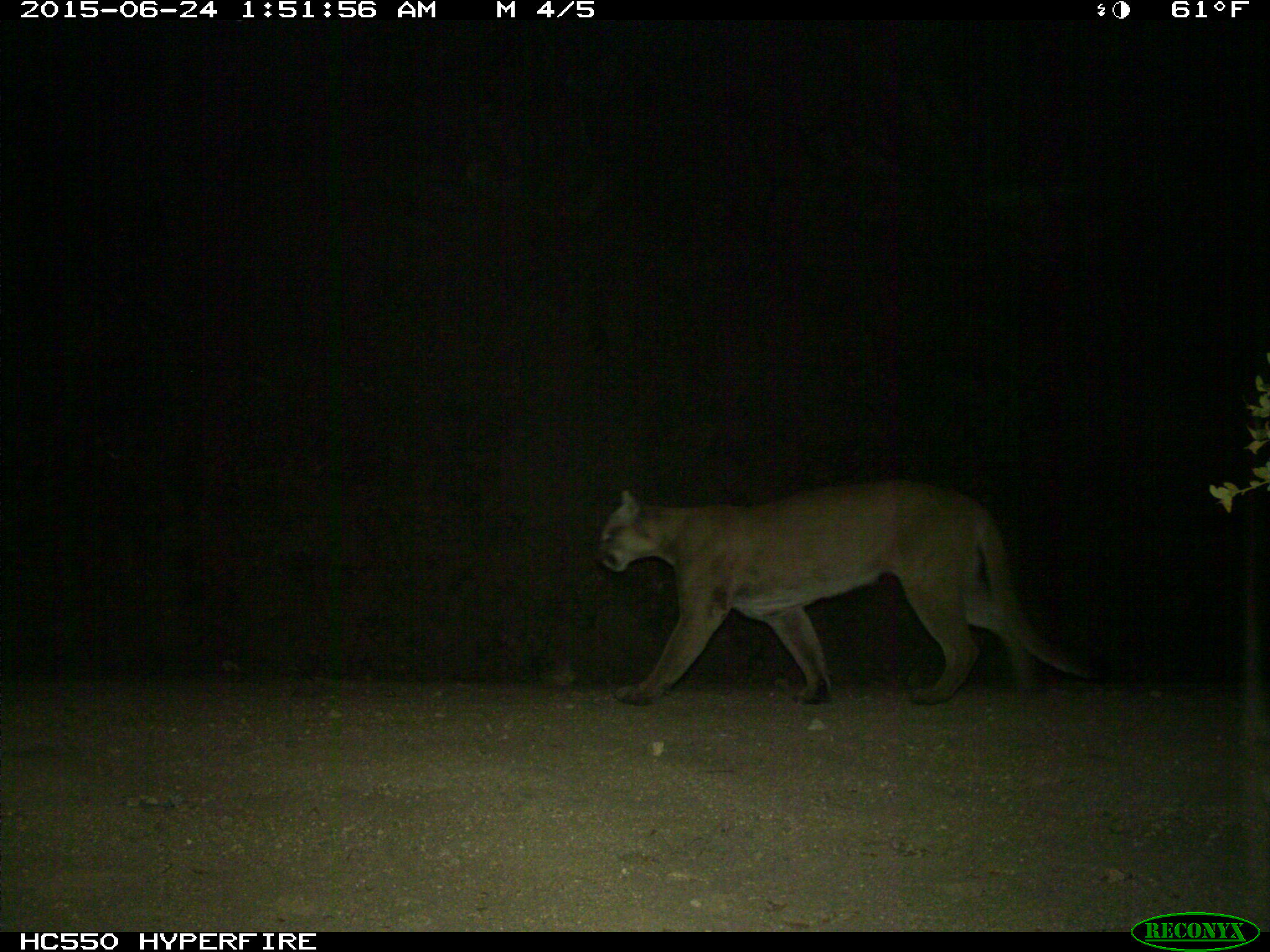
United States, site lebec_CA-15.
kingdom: Animalia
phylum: Chordata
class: Mammalia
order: Carnivora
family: Felidae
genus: Puma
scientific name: Puma concolor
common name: mountain lion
Puma concolor (mountain lion).